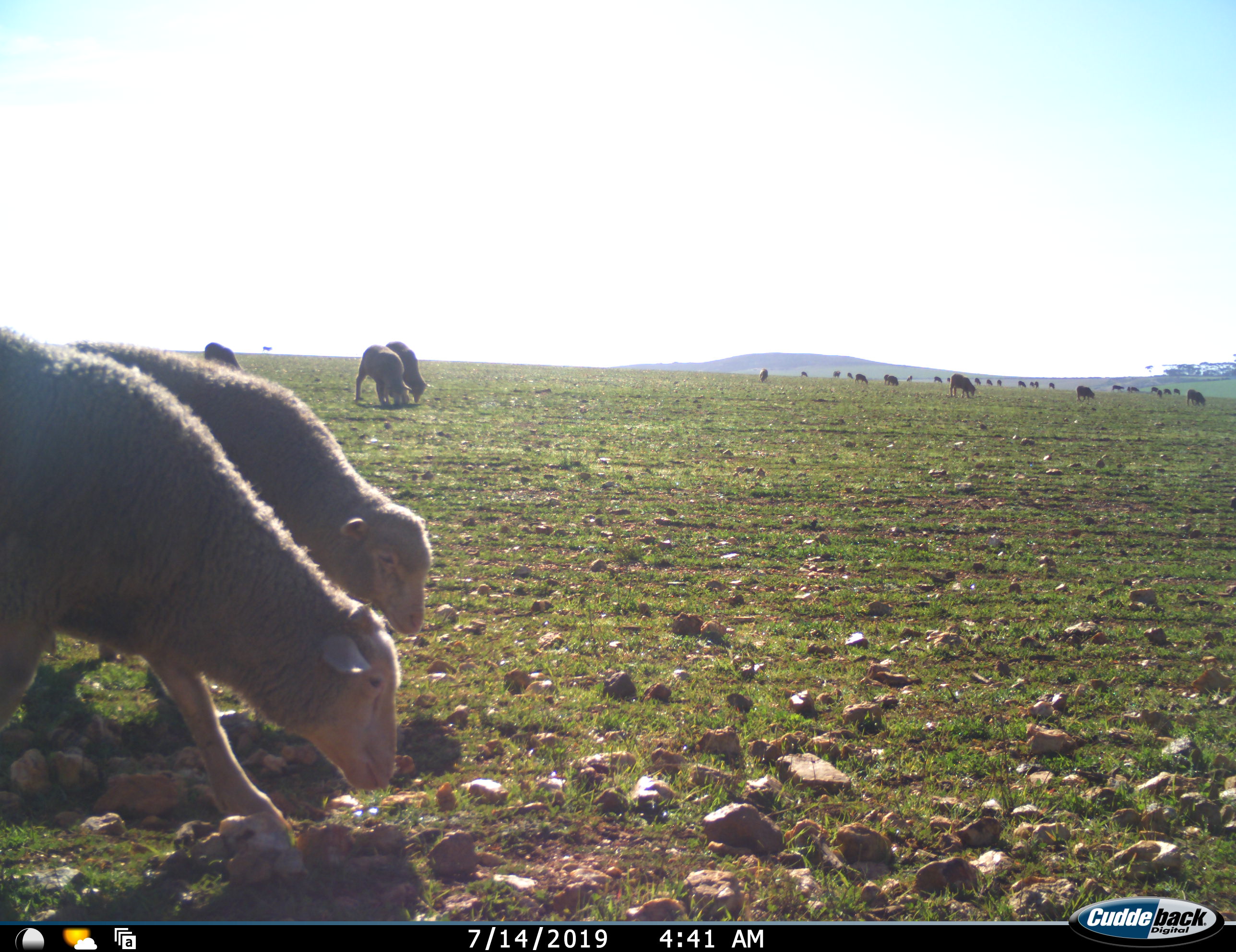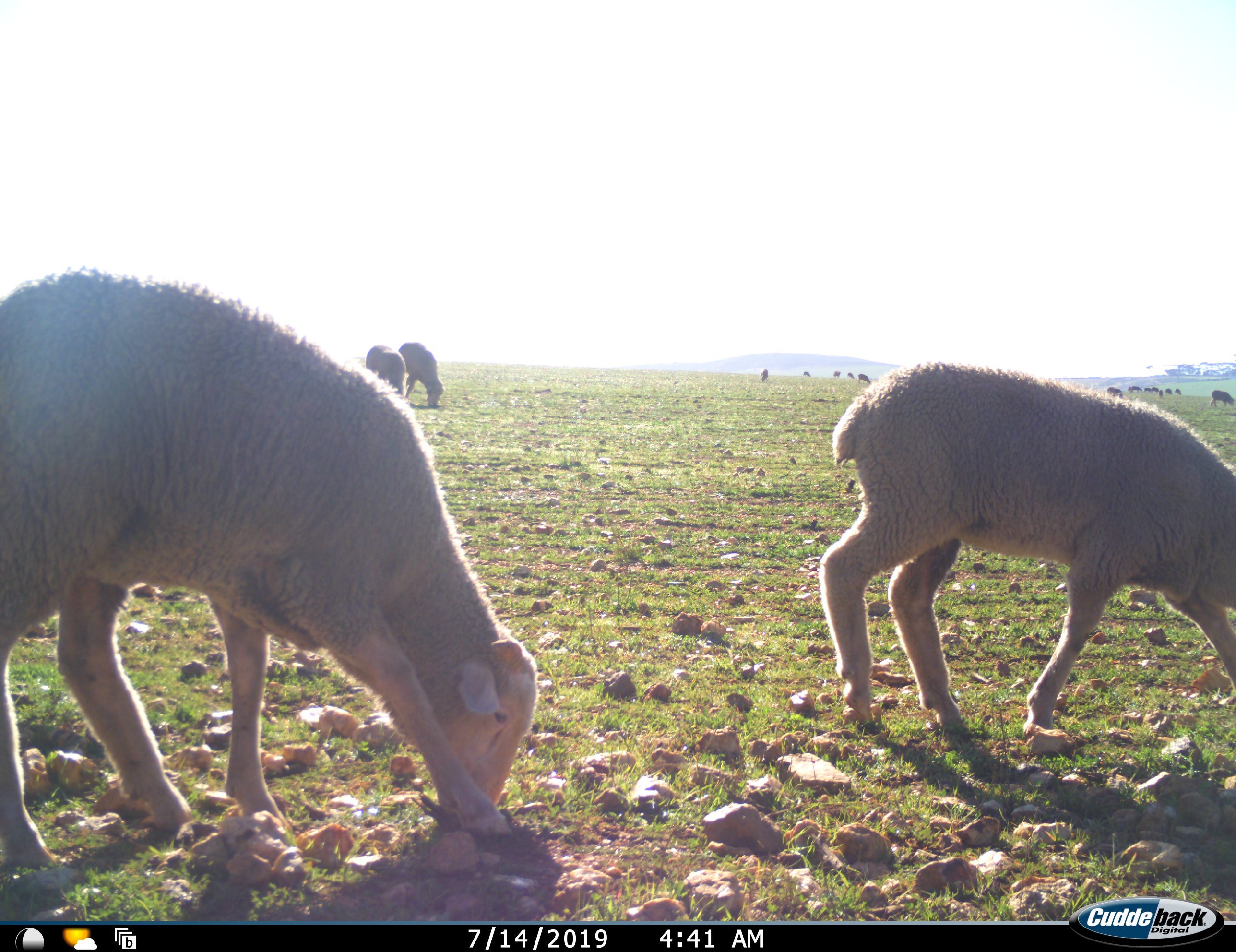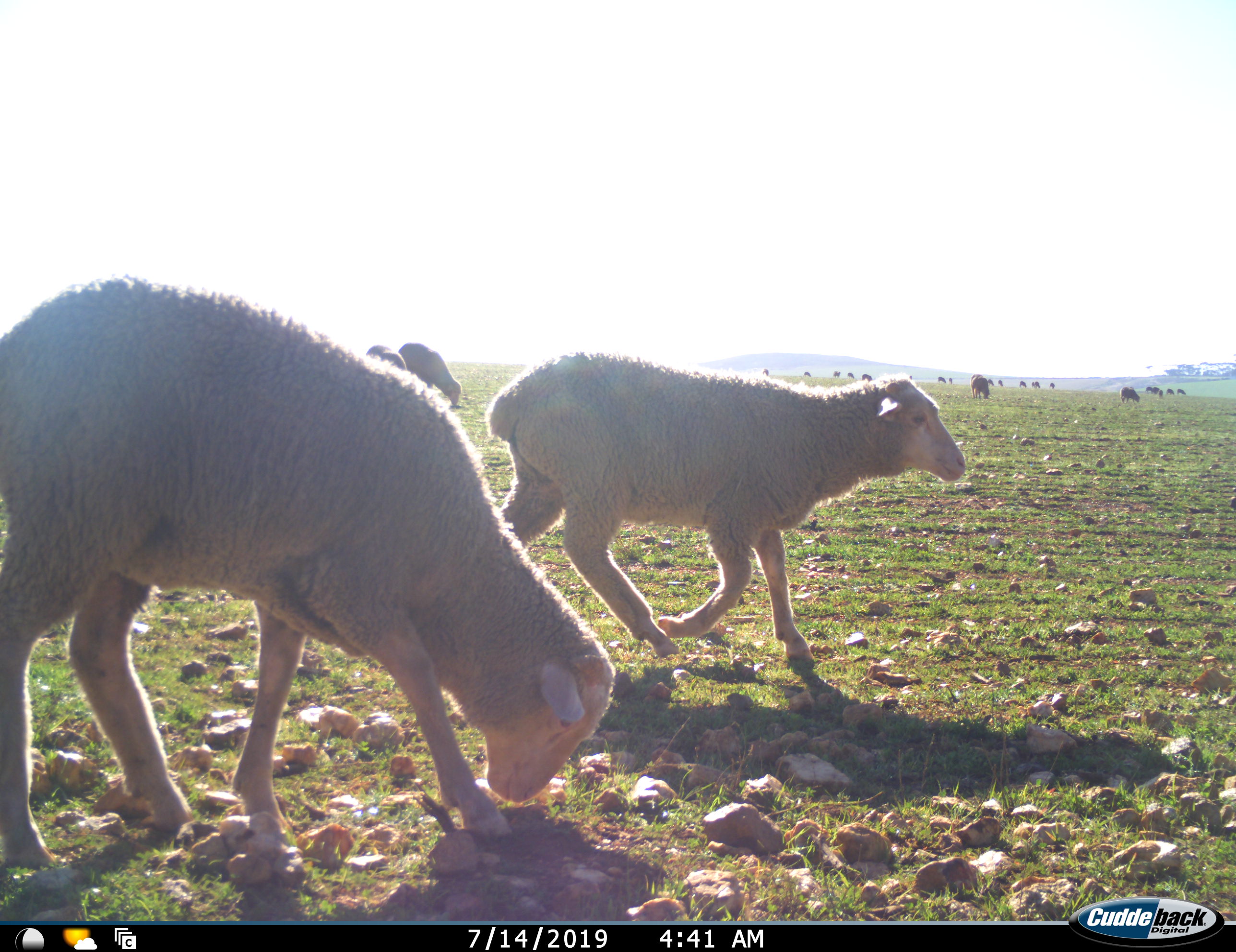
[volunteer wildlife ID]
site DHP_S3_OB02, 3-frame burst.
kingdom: Animalia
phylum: Chordata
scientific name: Vertebrata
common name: domestic animal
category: domesticanimal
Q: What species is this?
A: Domesticanimal (domestic animal) (Vertebrata).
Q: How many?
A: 11-50.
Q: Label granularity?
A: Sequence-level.